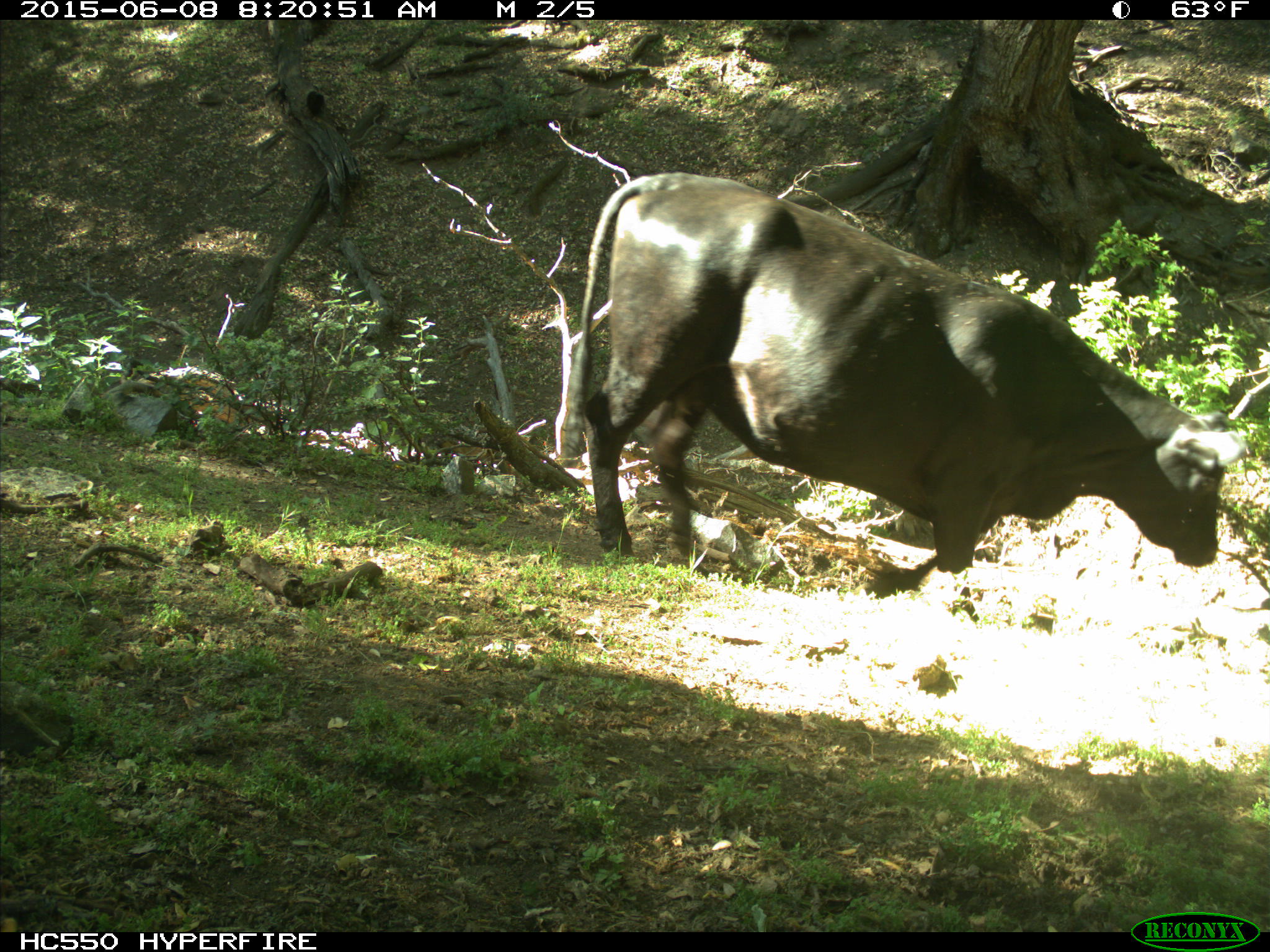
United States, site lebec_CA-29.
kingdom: Animalia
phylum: Chordata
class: Mammalia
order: Artiodactyla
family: Bovidae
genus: Bos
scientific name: Bos taurus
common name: domestic cow